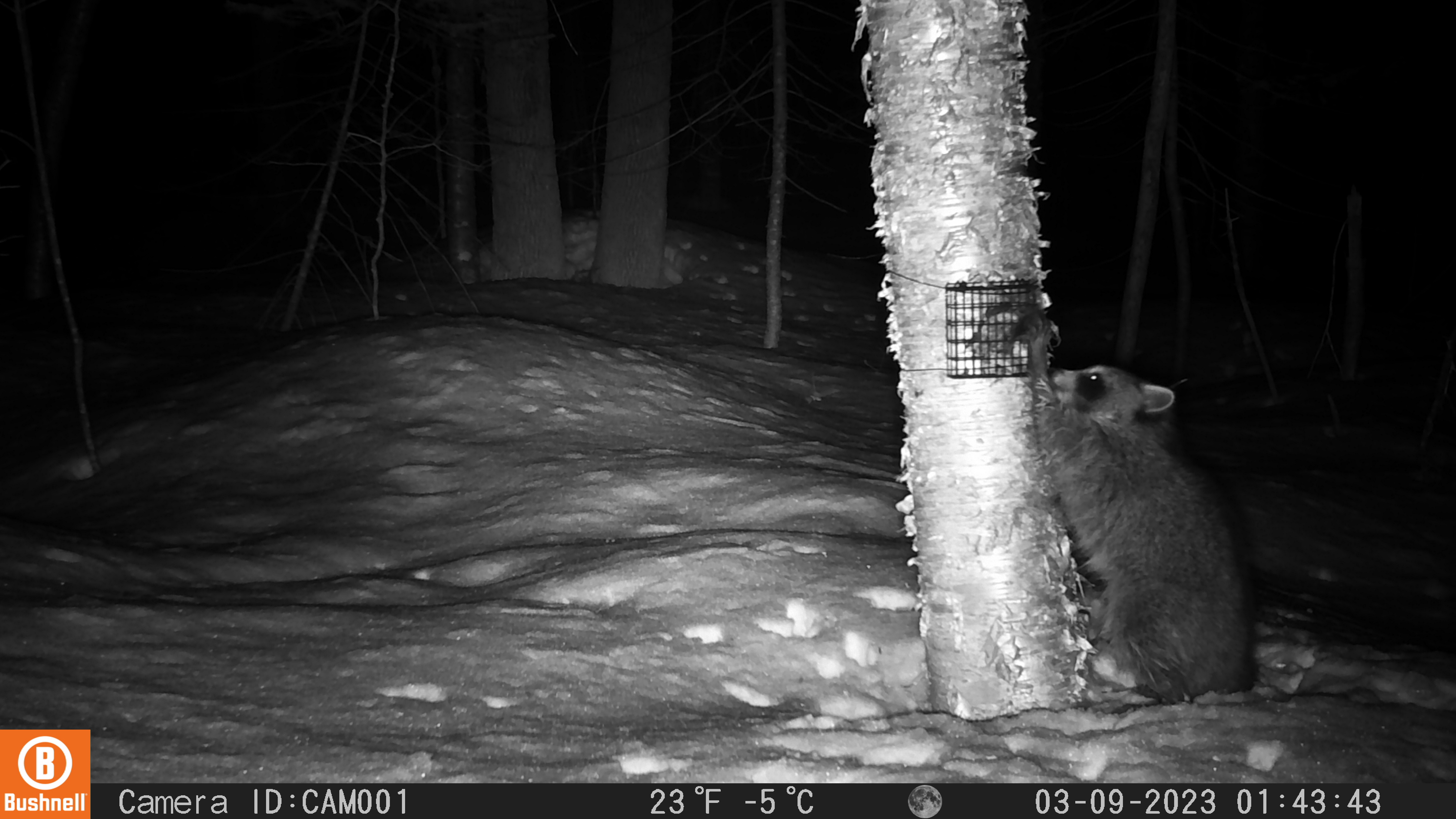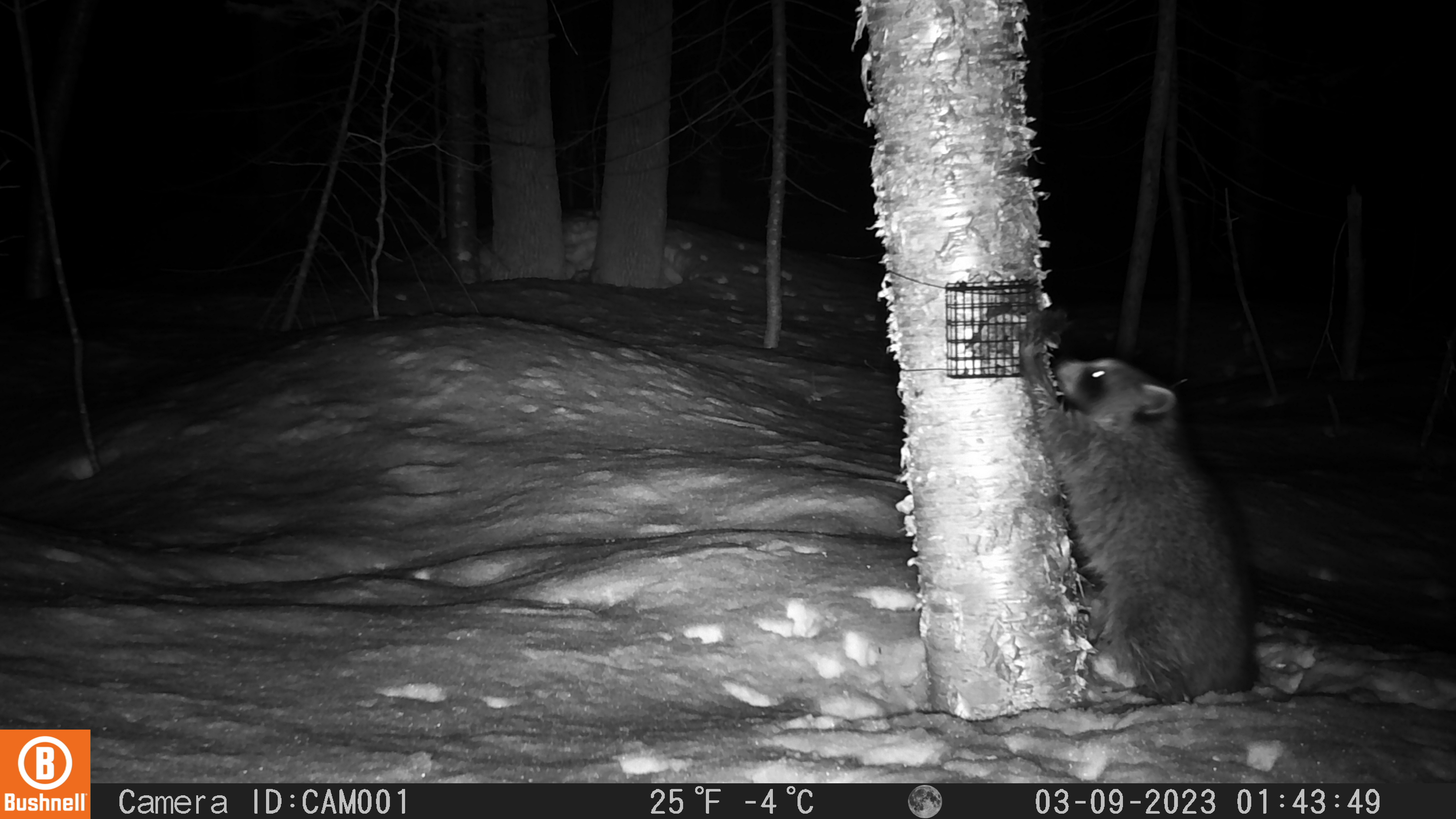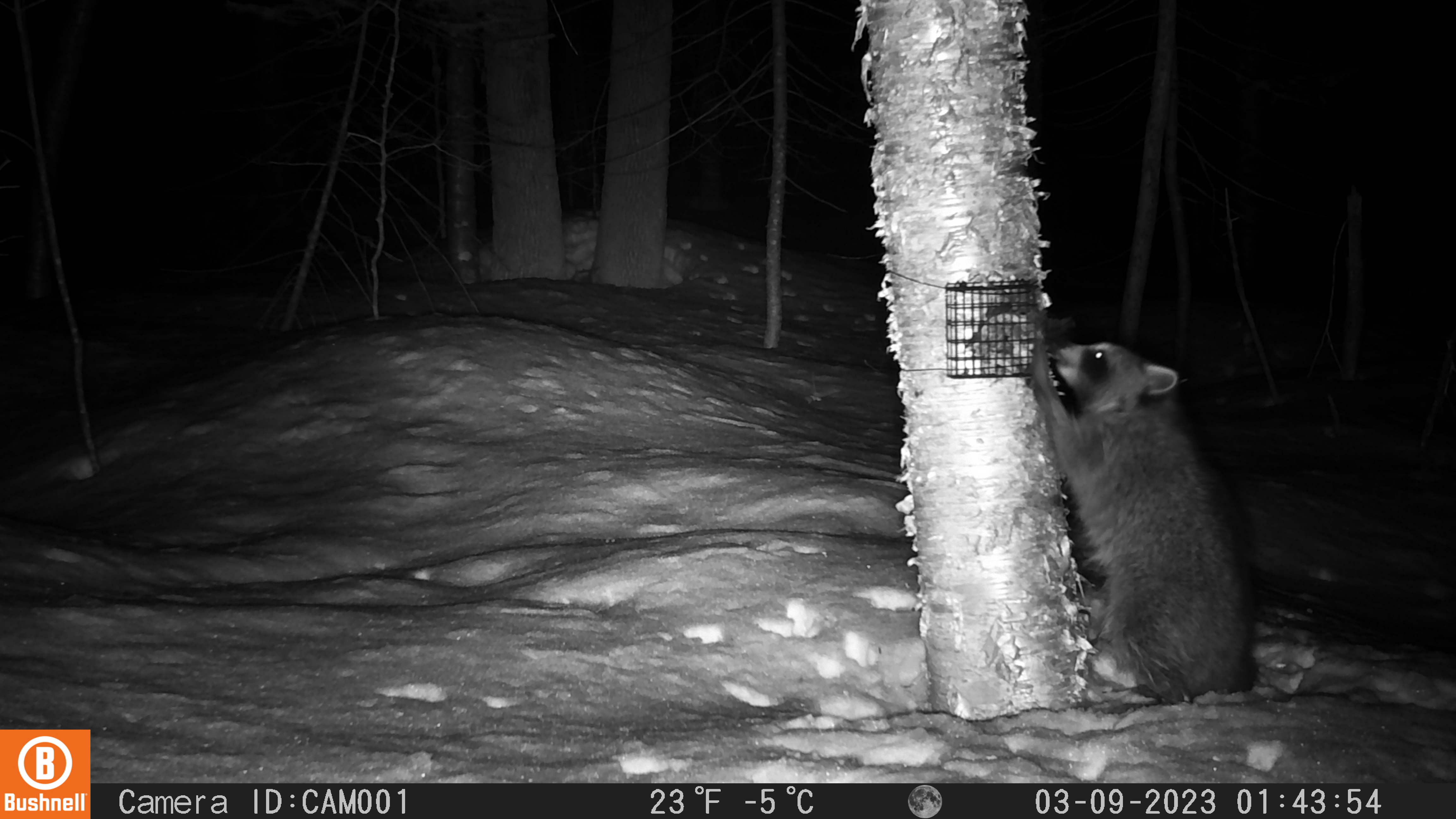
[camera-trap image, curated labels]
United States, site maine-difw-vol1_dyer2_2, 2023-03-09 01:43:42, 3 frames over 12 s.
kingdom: Animalia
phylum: Chordata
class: Mammalia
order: Carnivora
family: Procyonidae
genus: Procyon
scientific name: Procyon lotor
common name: raccoon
Raccoon (Procyon lotor).